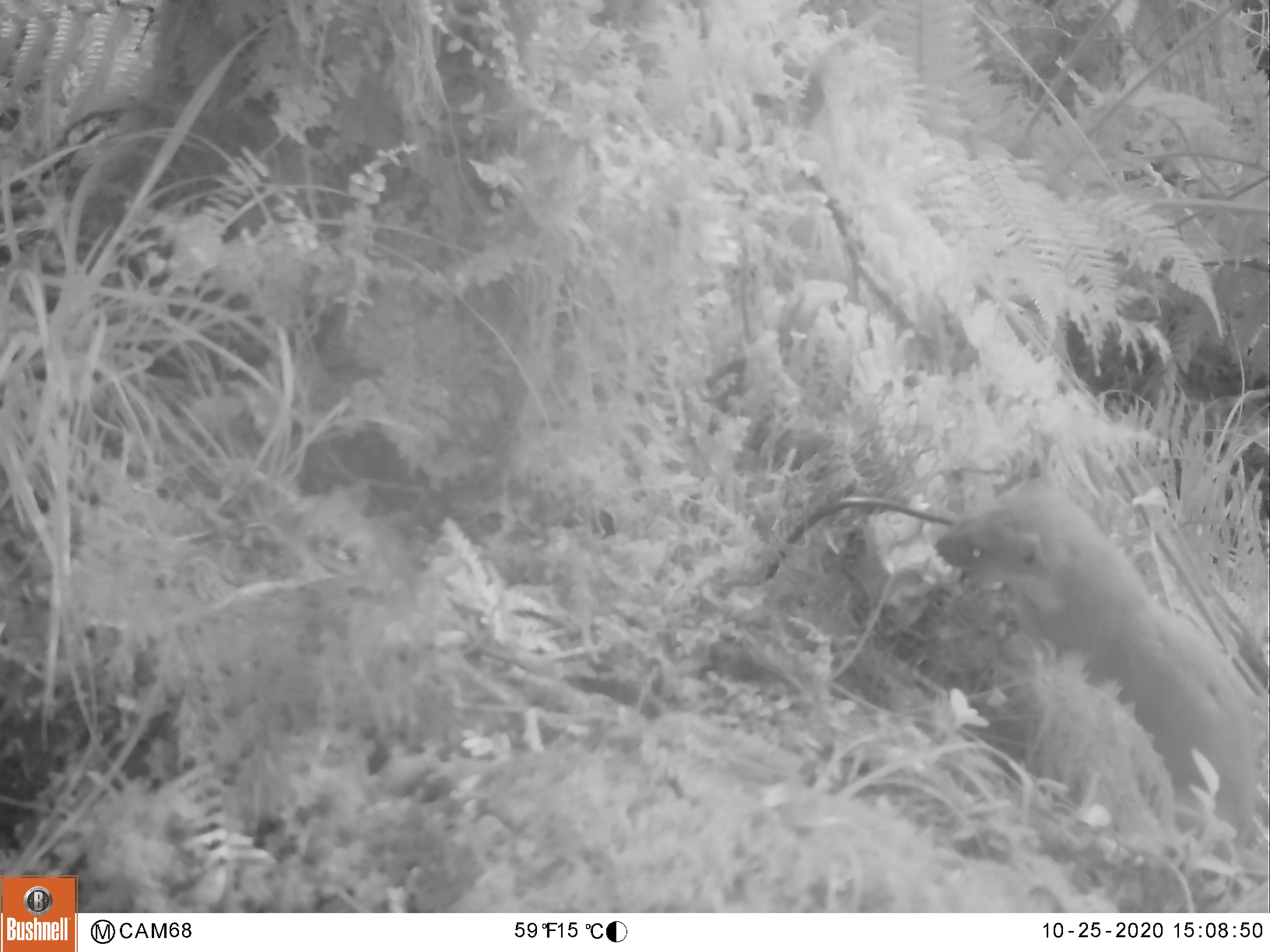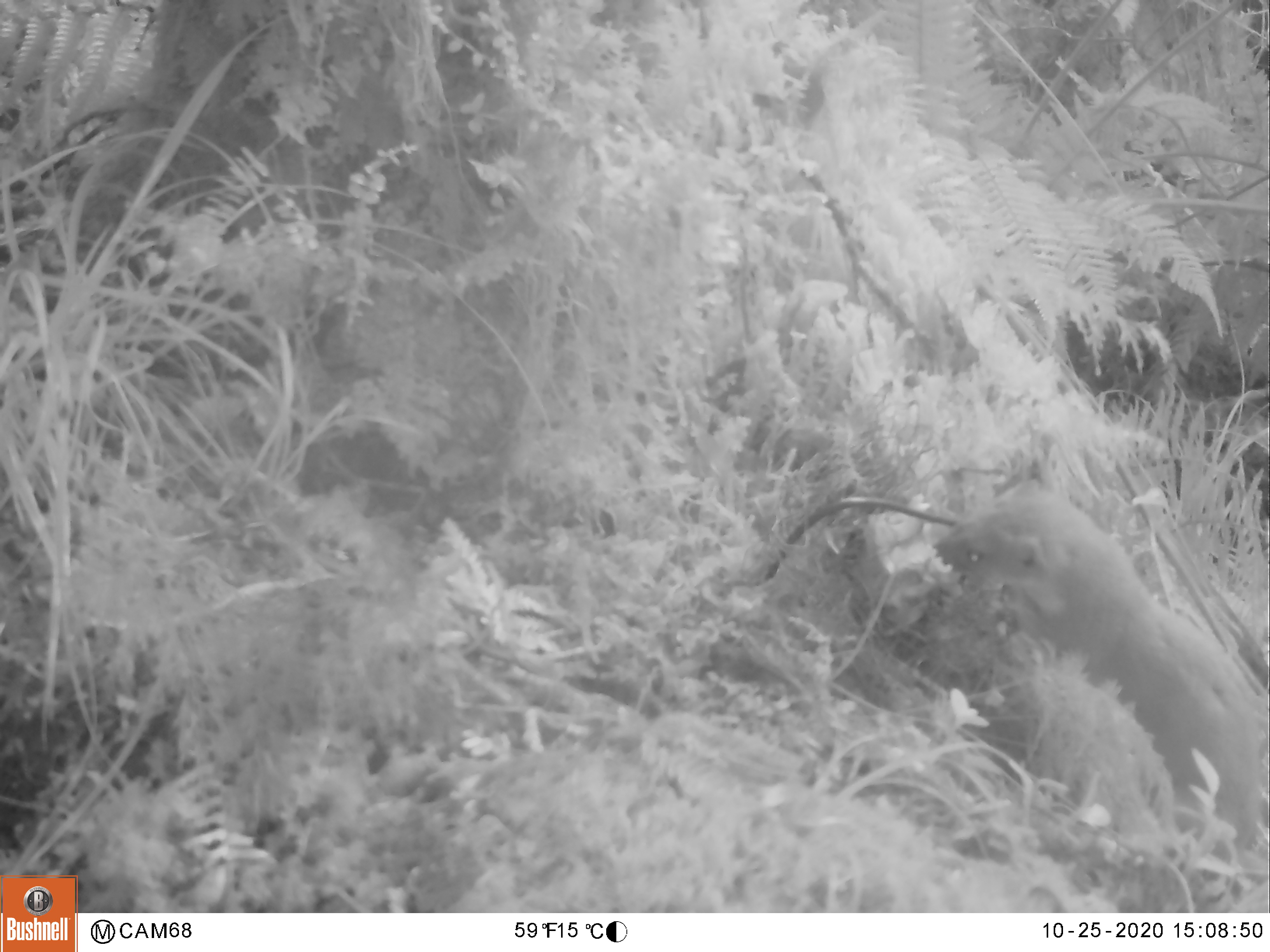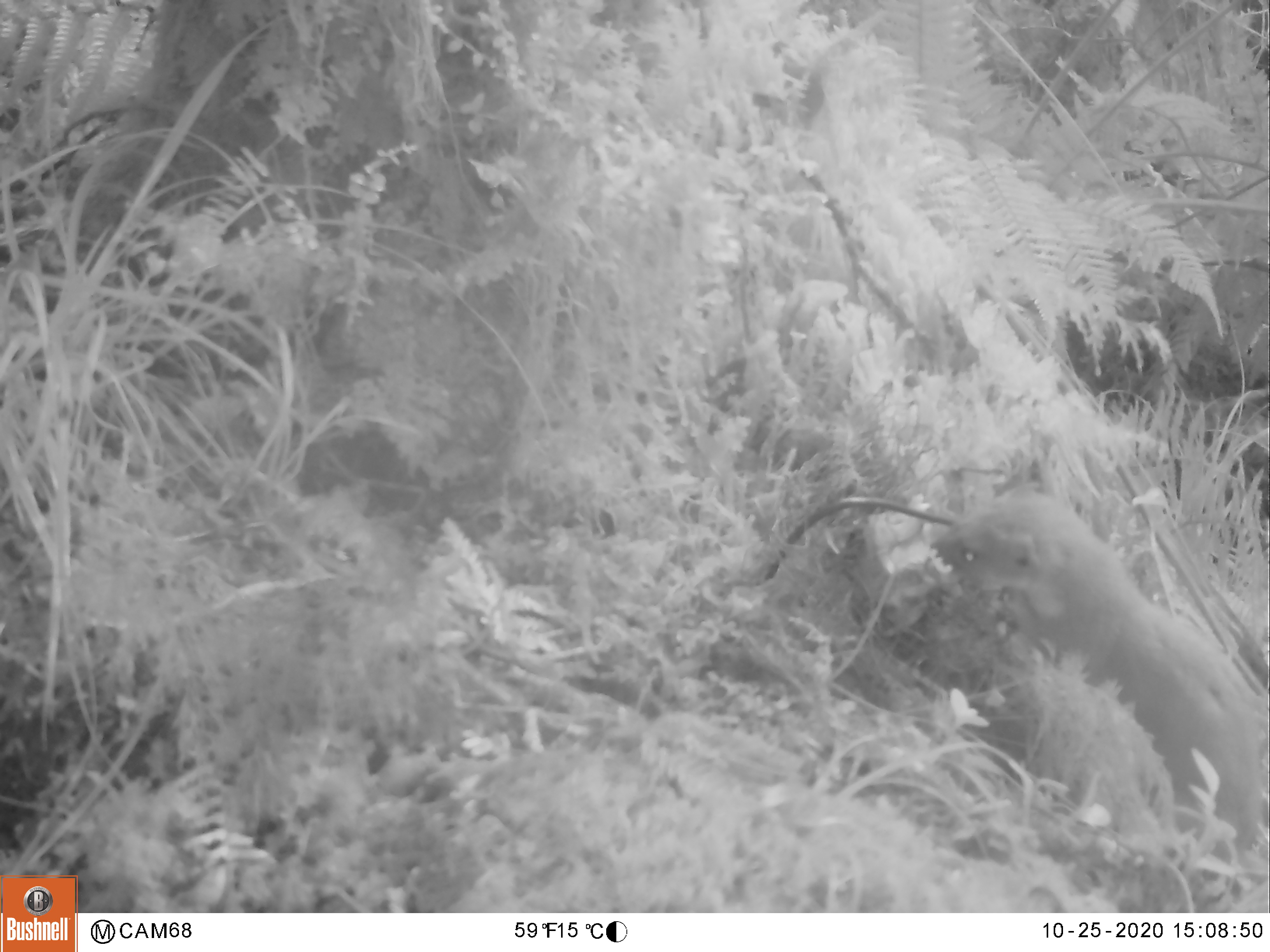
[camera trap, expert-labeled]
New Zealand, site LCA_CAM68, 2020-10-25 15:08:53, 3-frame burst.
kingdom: Animalia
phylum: Chordata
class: Mammalia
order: Carnivora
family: Mustelidae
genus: Mustela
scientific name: Mustela erminea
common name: stoat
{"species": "stoat (Mustela erminea)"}